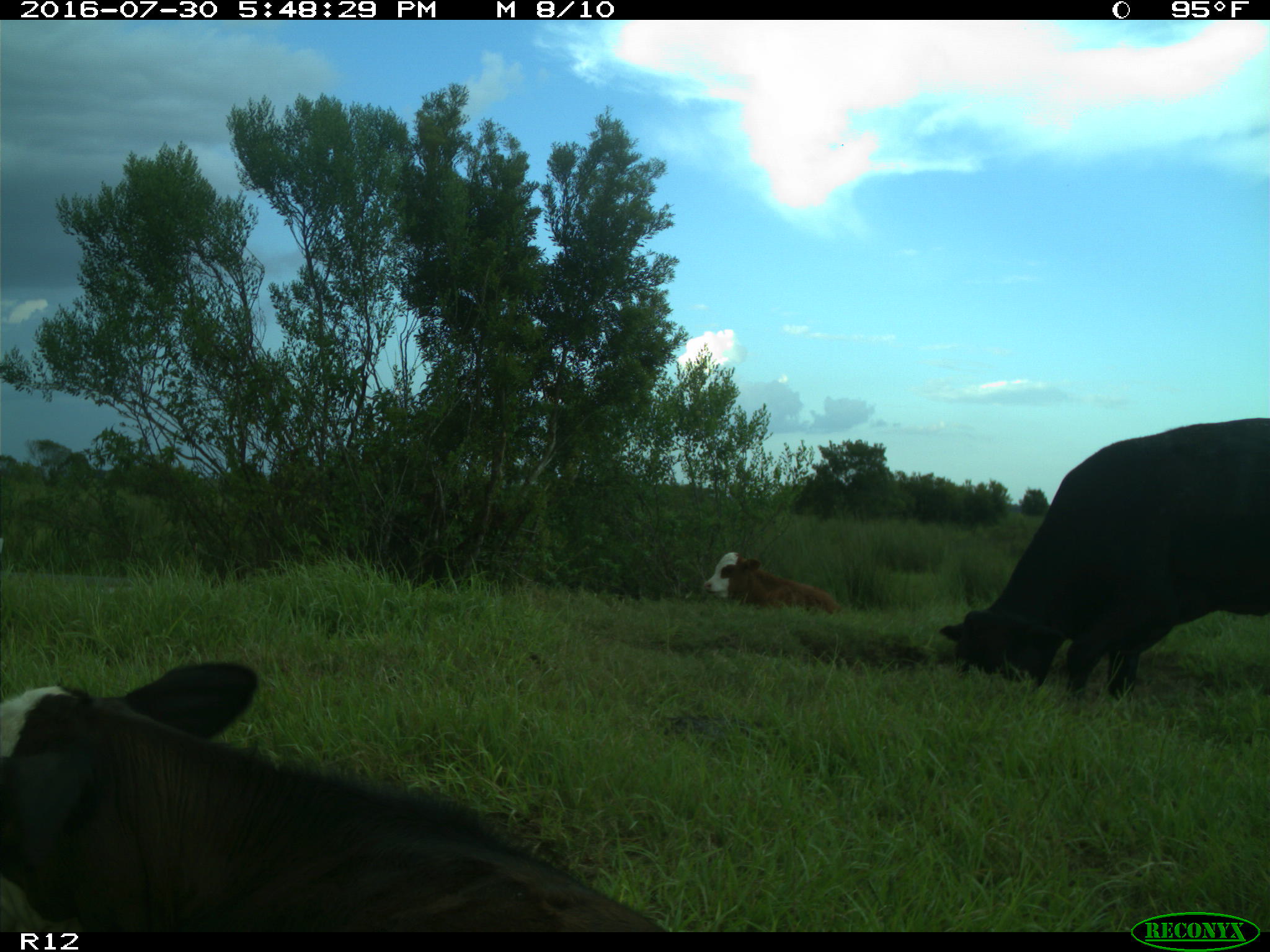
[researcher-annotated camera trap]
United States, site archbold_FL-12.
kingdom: Animalia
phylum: Chordata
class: Mammalia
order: Artiodactyla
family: Bovidae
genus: Bos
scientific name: Bos taurus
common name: domestic cow